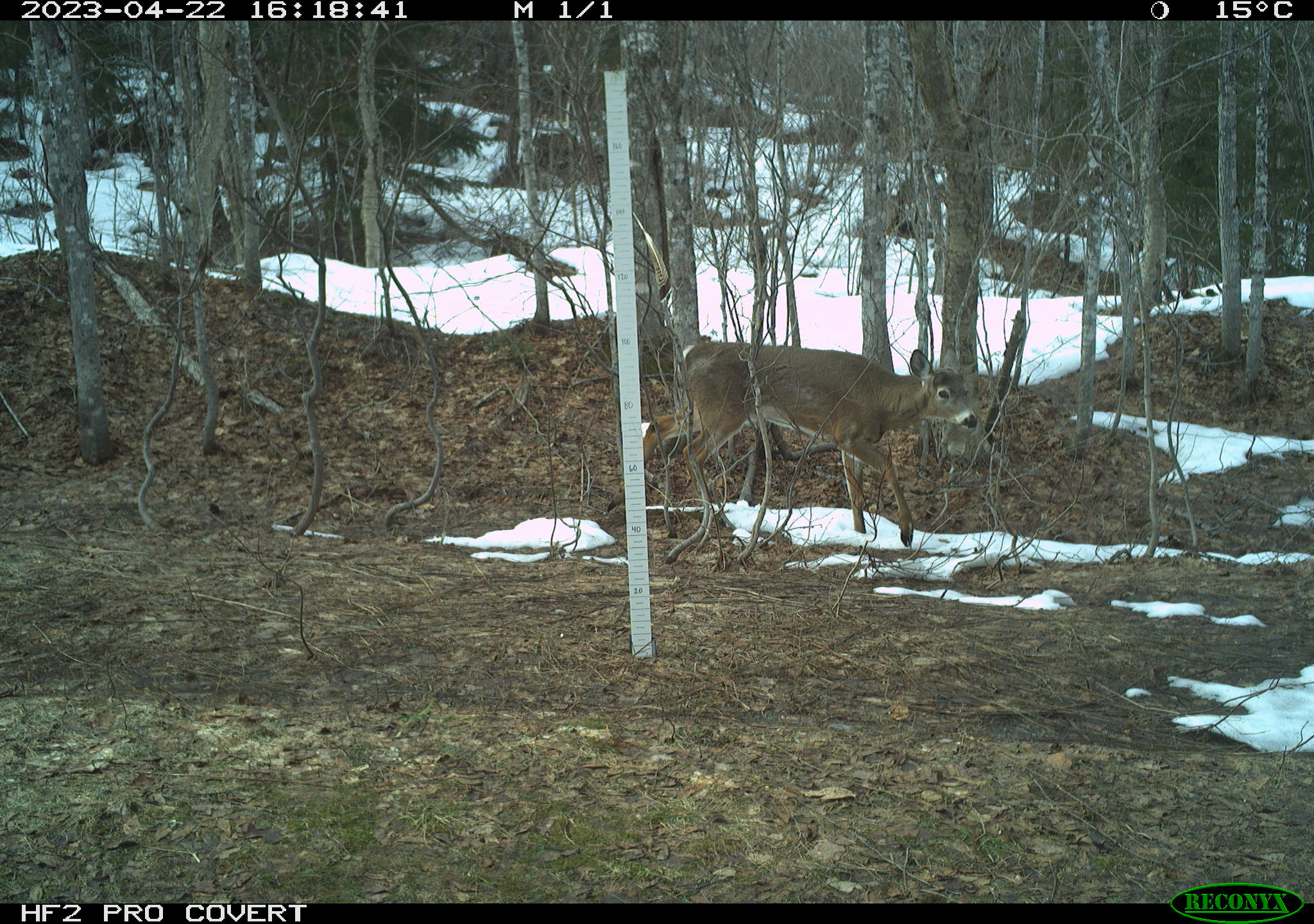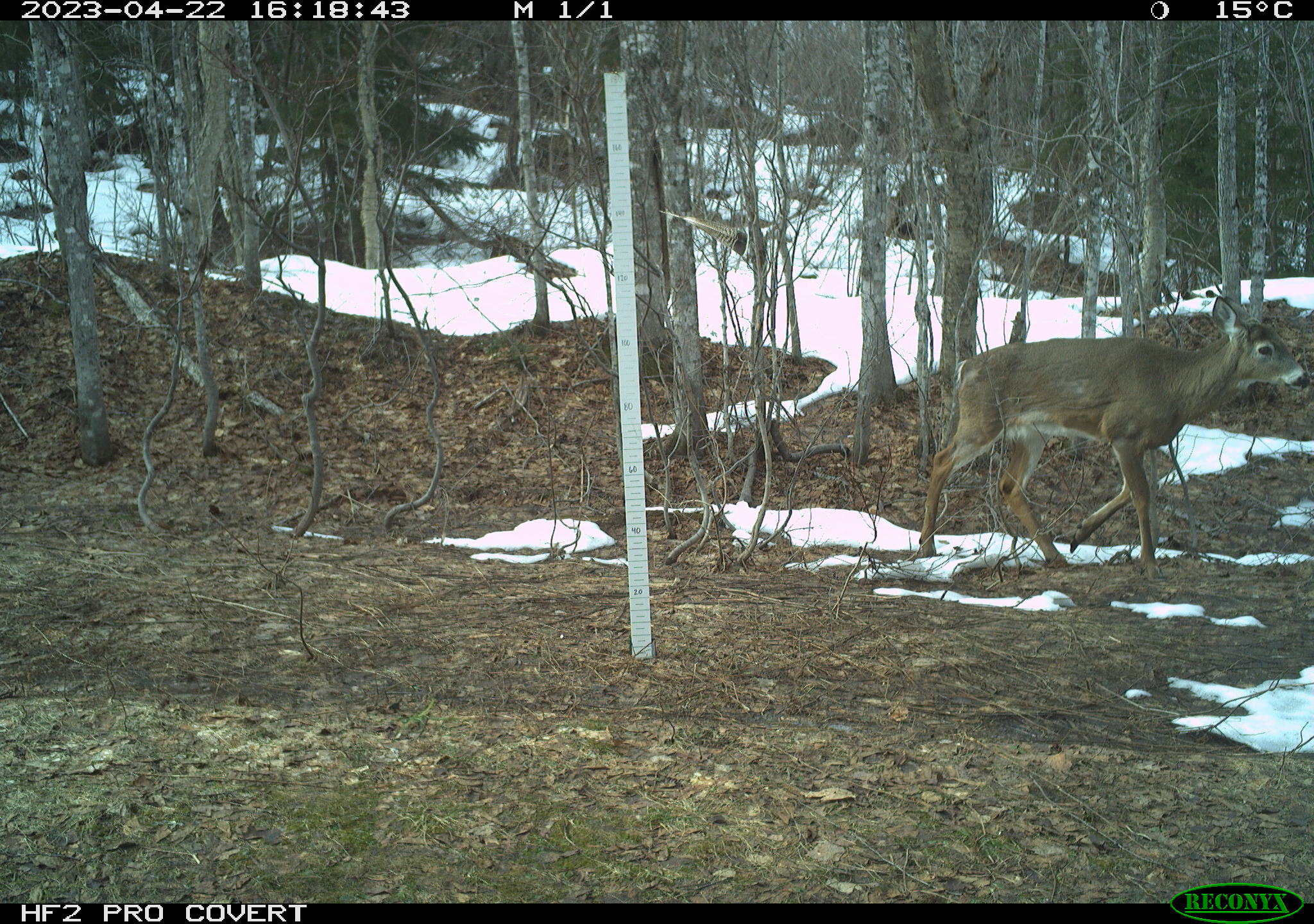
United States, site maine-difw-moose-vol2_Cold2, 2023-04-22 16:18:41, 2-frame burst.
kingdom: Animalia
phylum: Chordata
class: Mammalia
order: Artiodactyla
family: Cervidae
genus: Odocoileus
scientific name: Odocoileus virginianus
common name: white-tailed deer